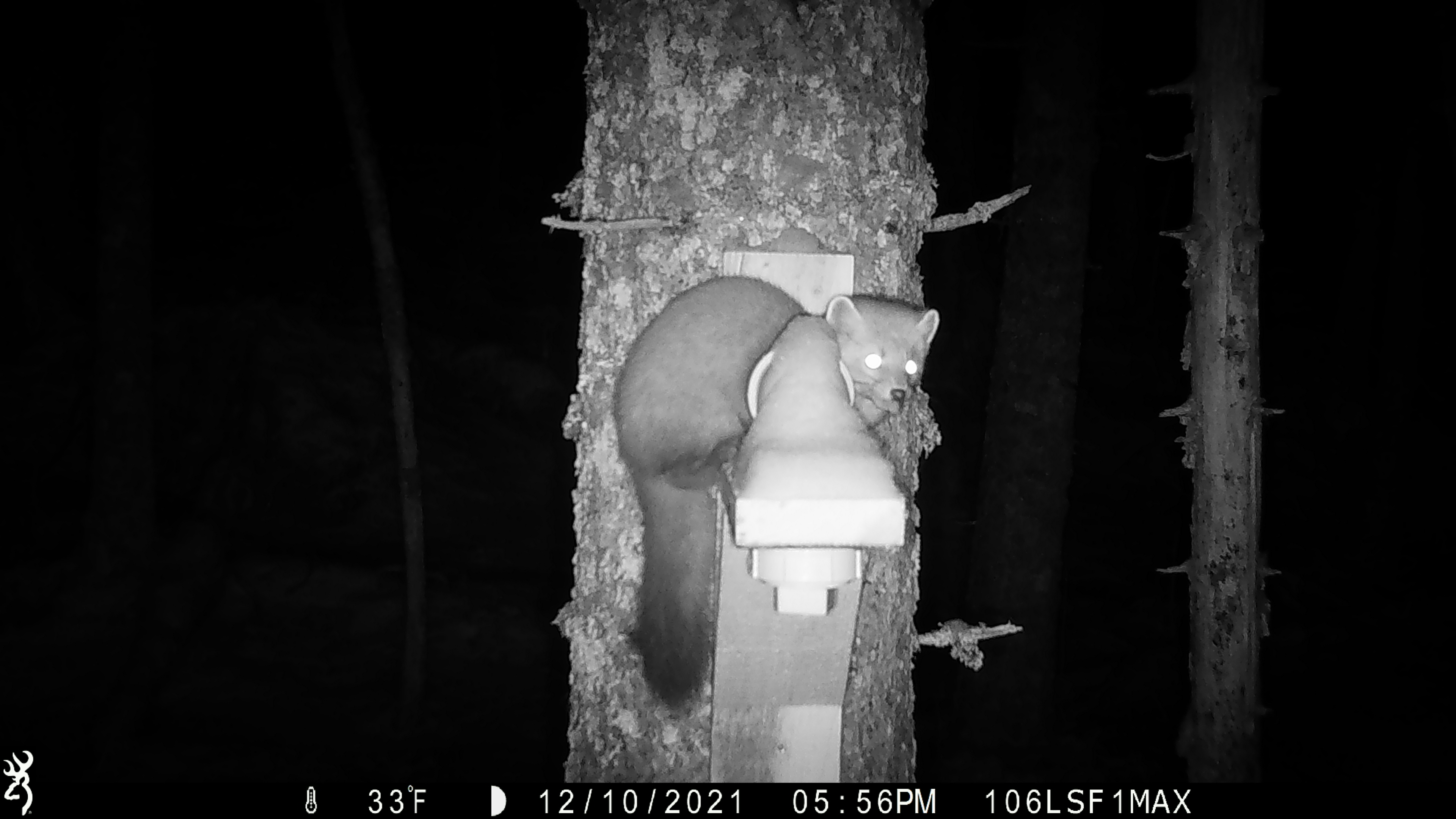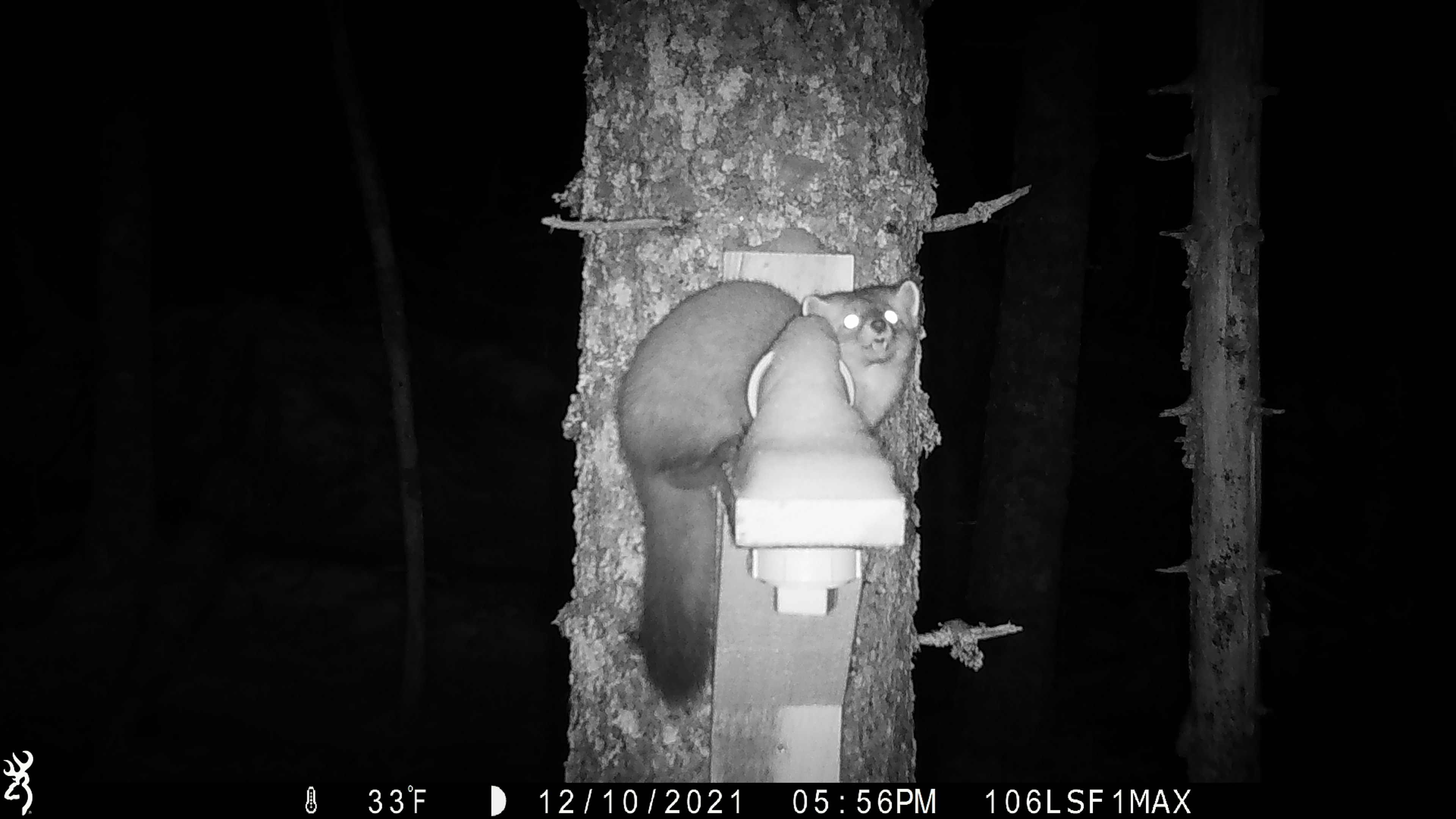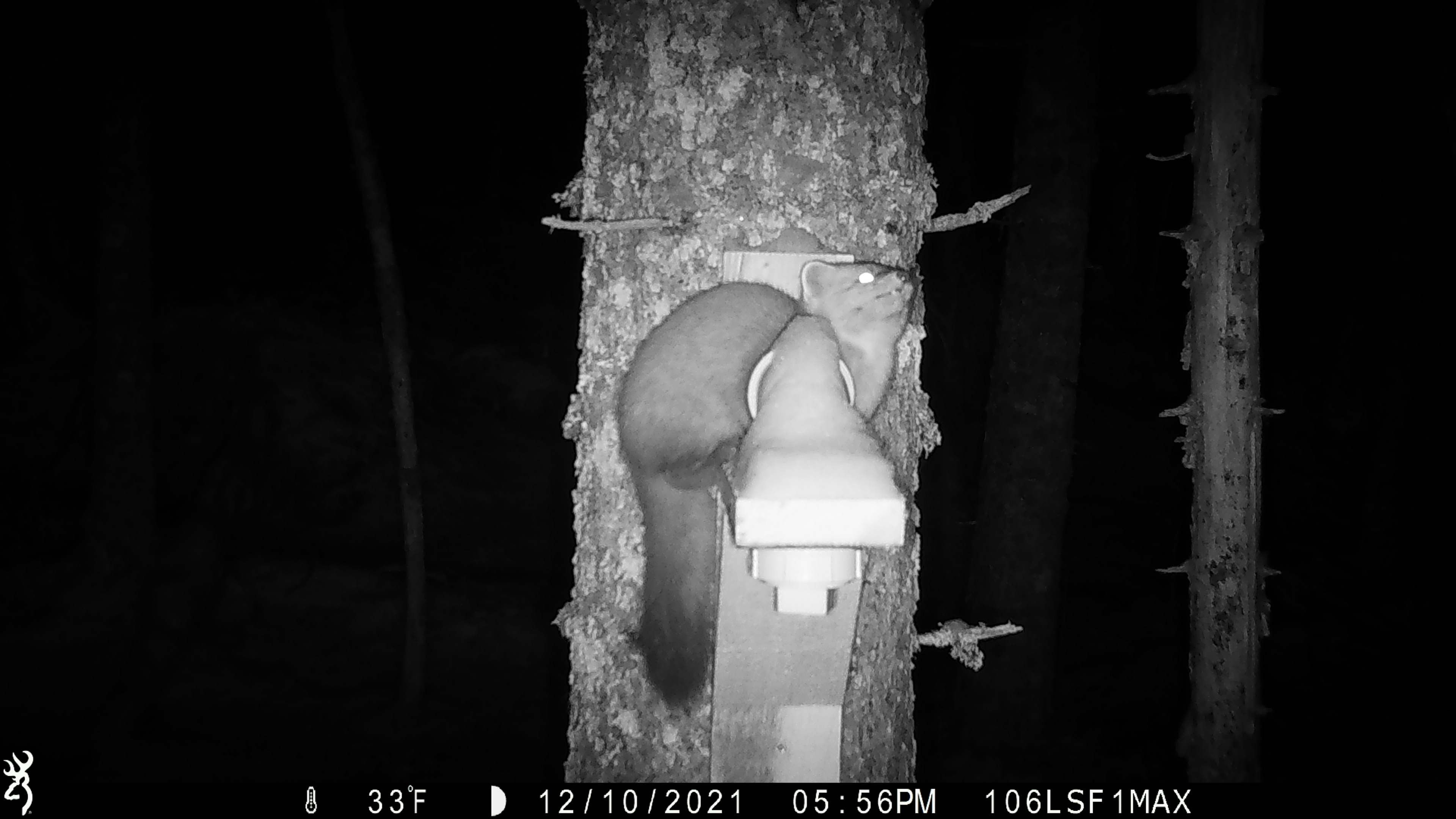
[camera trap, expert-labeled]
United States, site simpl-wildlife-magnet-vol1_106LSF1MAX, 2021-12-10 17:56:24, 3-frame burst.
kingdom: Animalia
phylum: Chordata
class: Mammalia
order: Carnivora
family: Mustelidae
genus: Martes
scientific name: Martes americana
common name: american marten